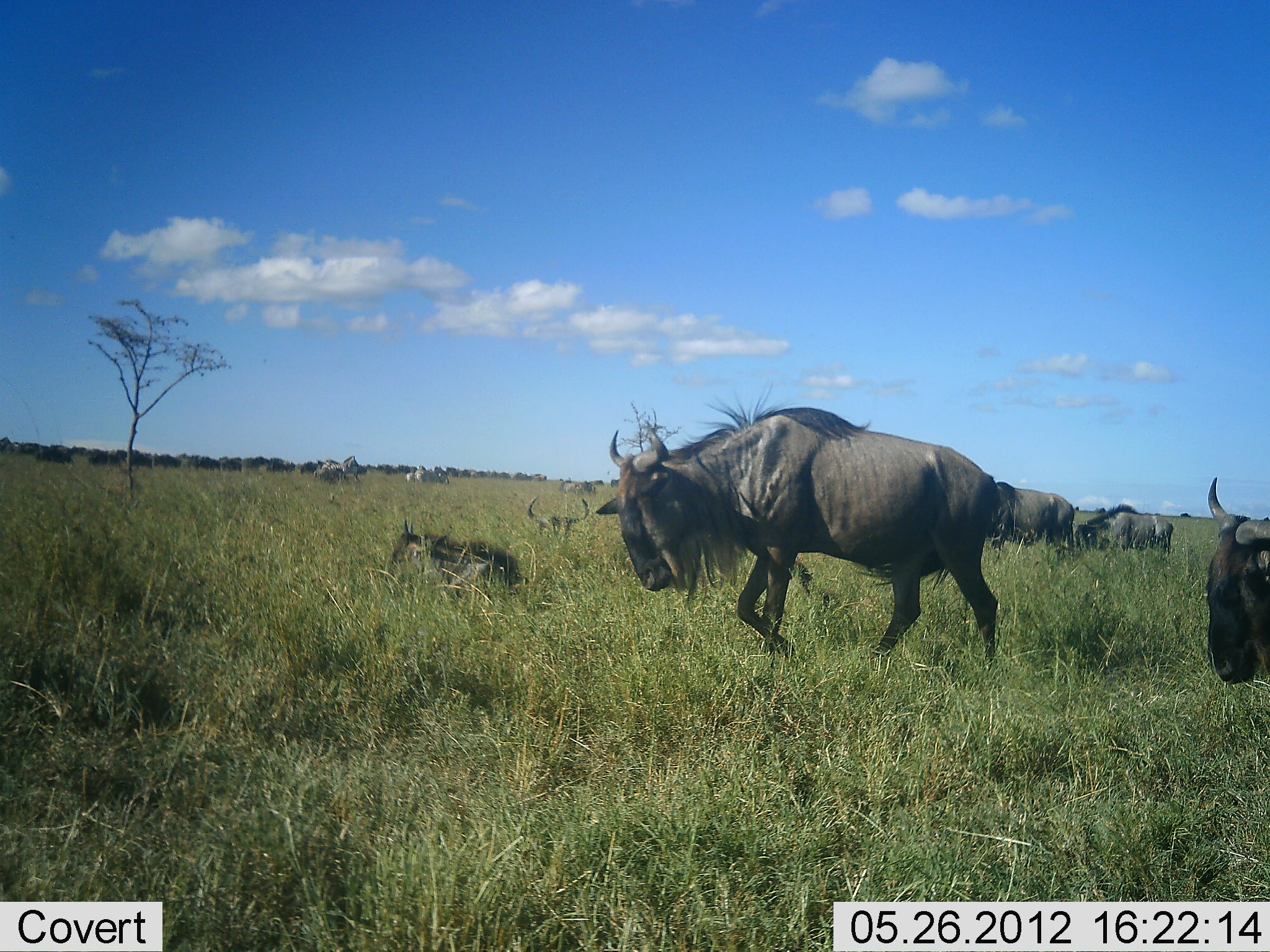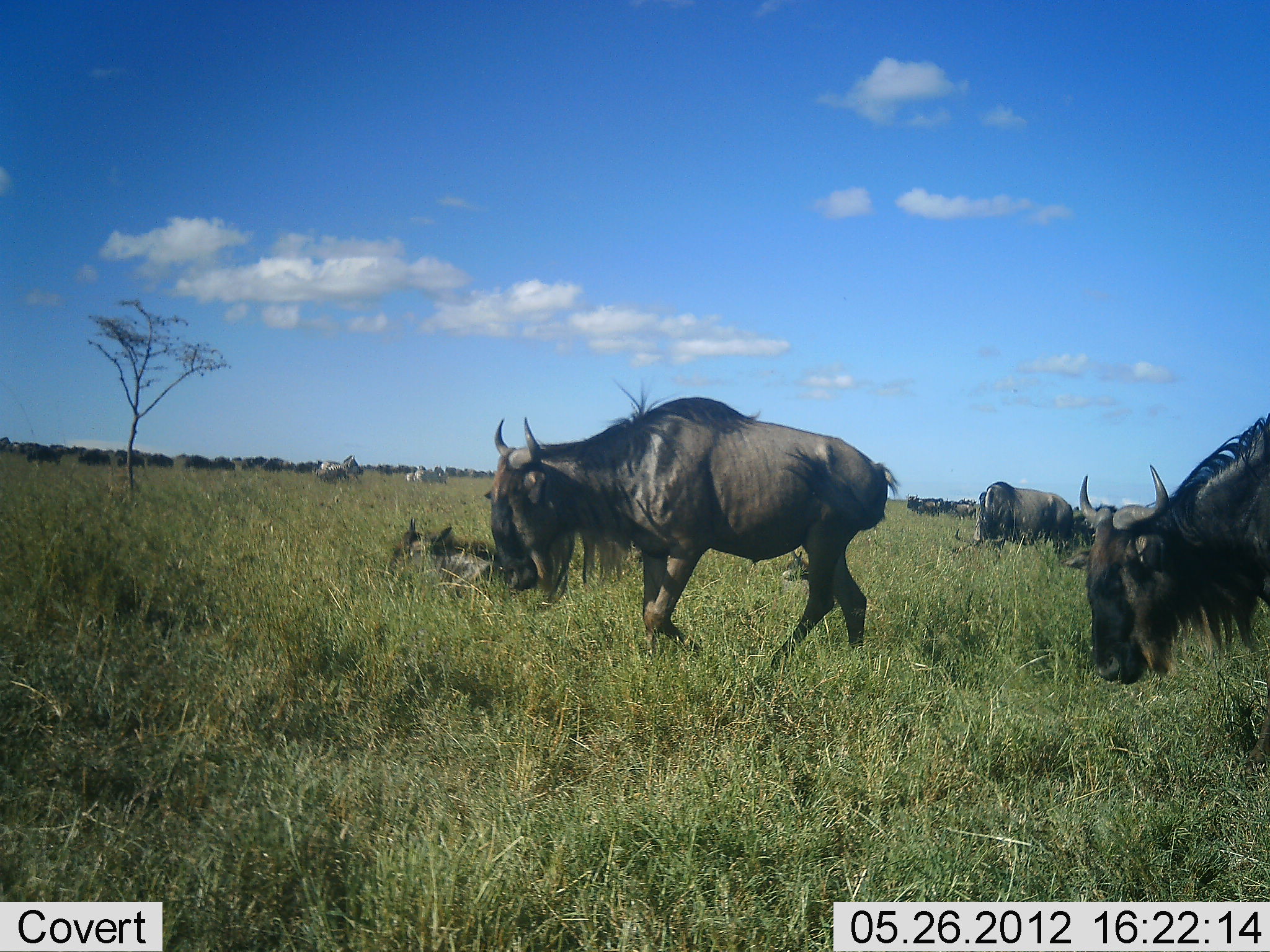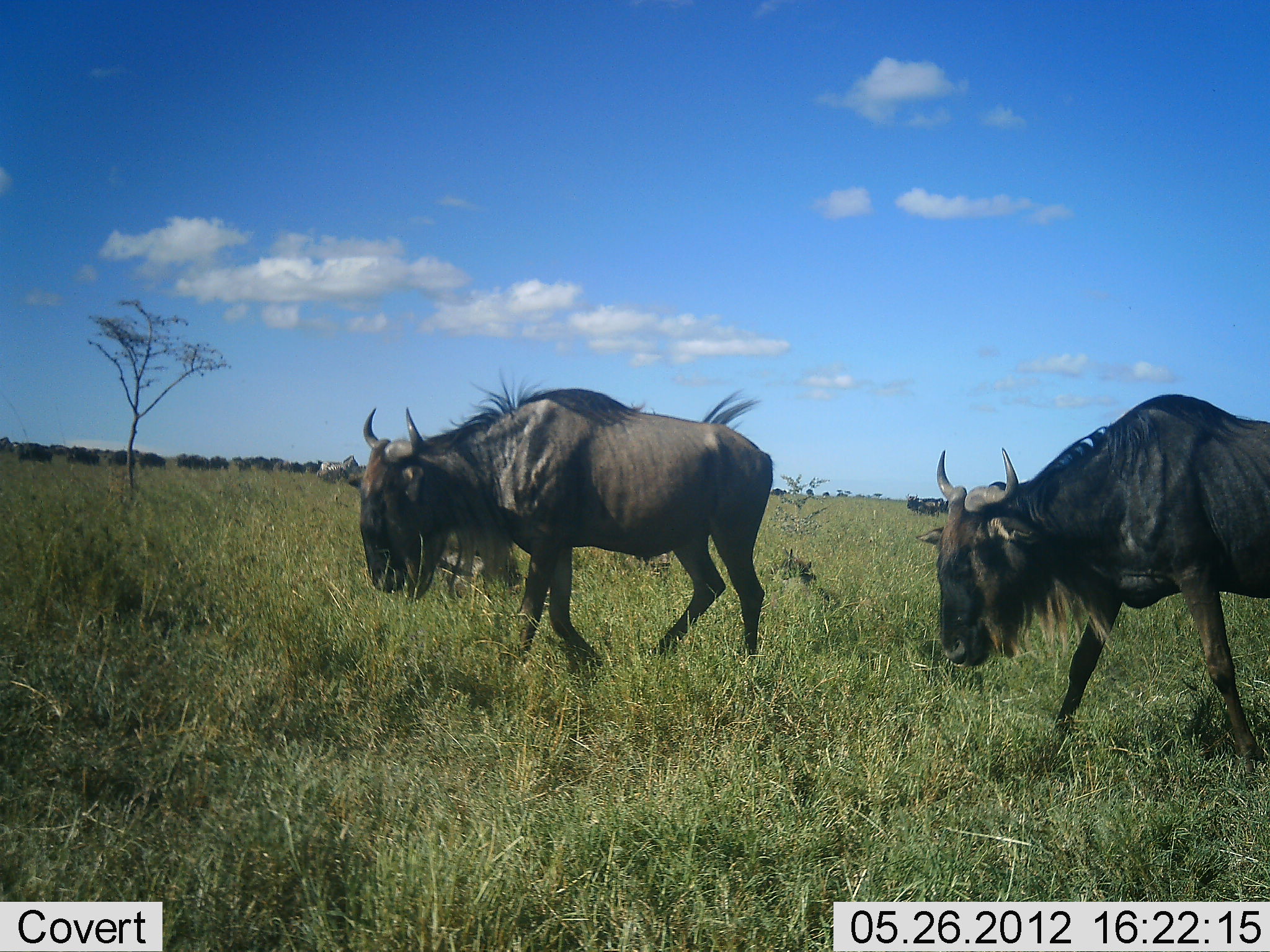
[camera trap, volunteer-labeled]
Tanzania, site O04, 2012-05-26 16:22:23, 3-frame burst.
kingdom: Animalia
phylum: Chordata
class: Mammalia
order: Artiodactyla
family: Bovidae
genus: Connochaetes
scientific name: Connochaetes taurinus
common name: blue wildebeest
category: wildebeest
Wildebeest (blue wildebeest) (Connochaetes taurinus), count 11-50. Behavior (volunteer vote fractions): standing 54%, resting 54%, moving 92%, interacting 0%. Young present (vote fraction): 23%. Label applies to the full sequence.